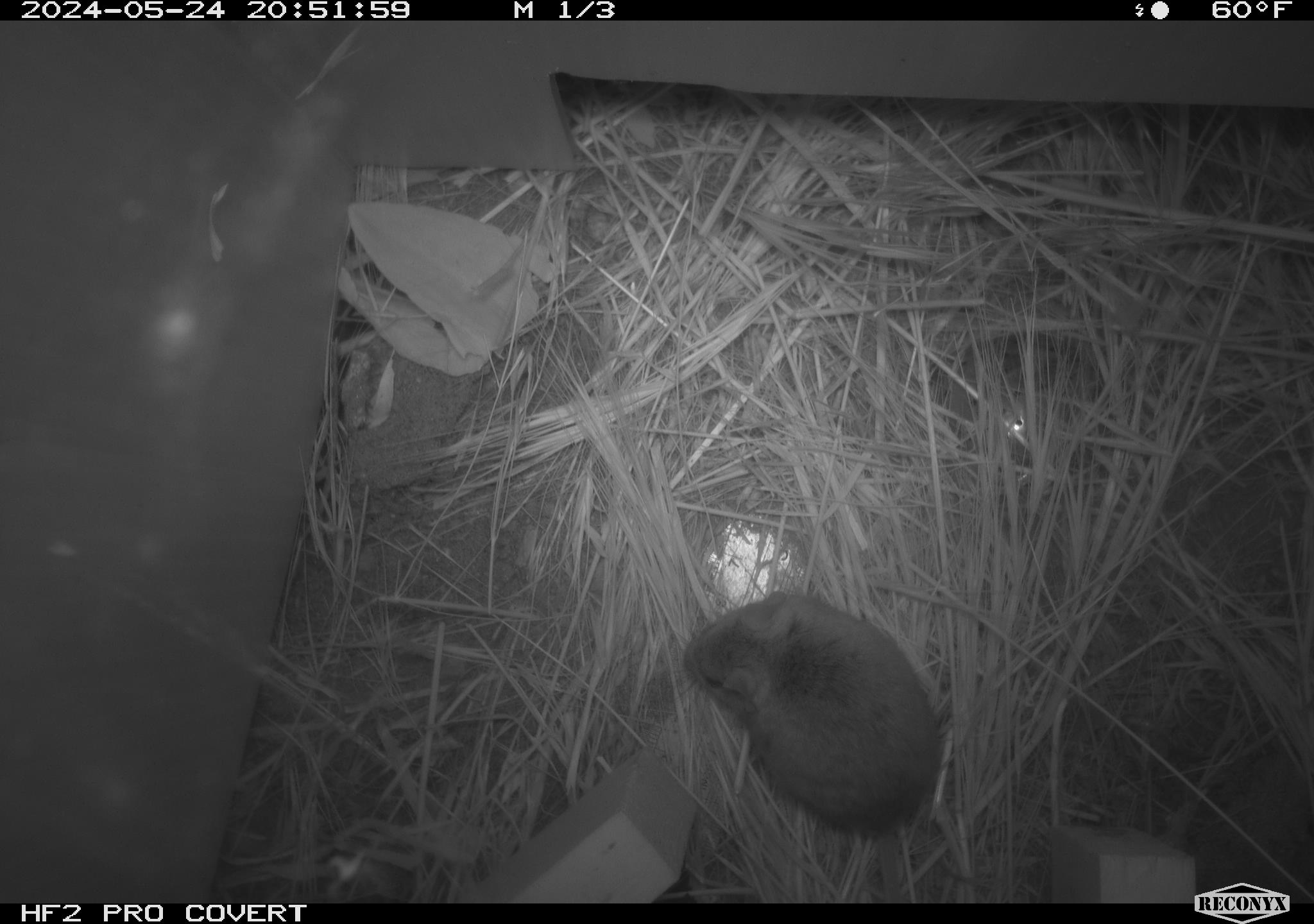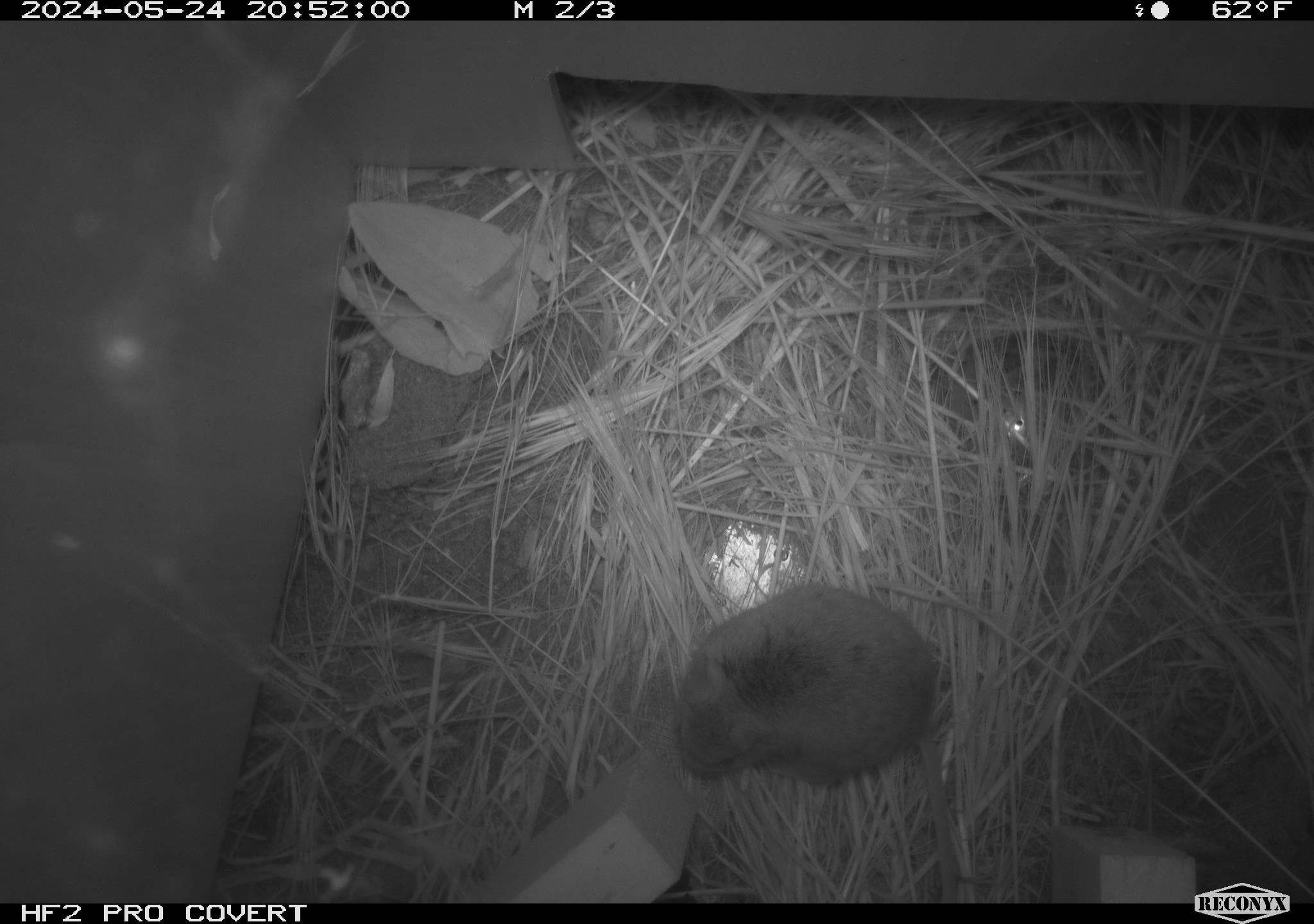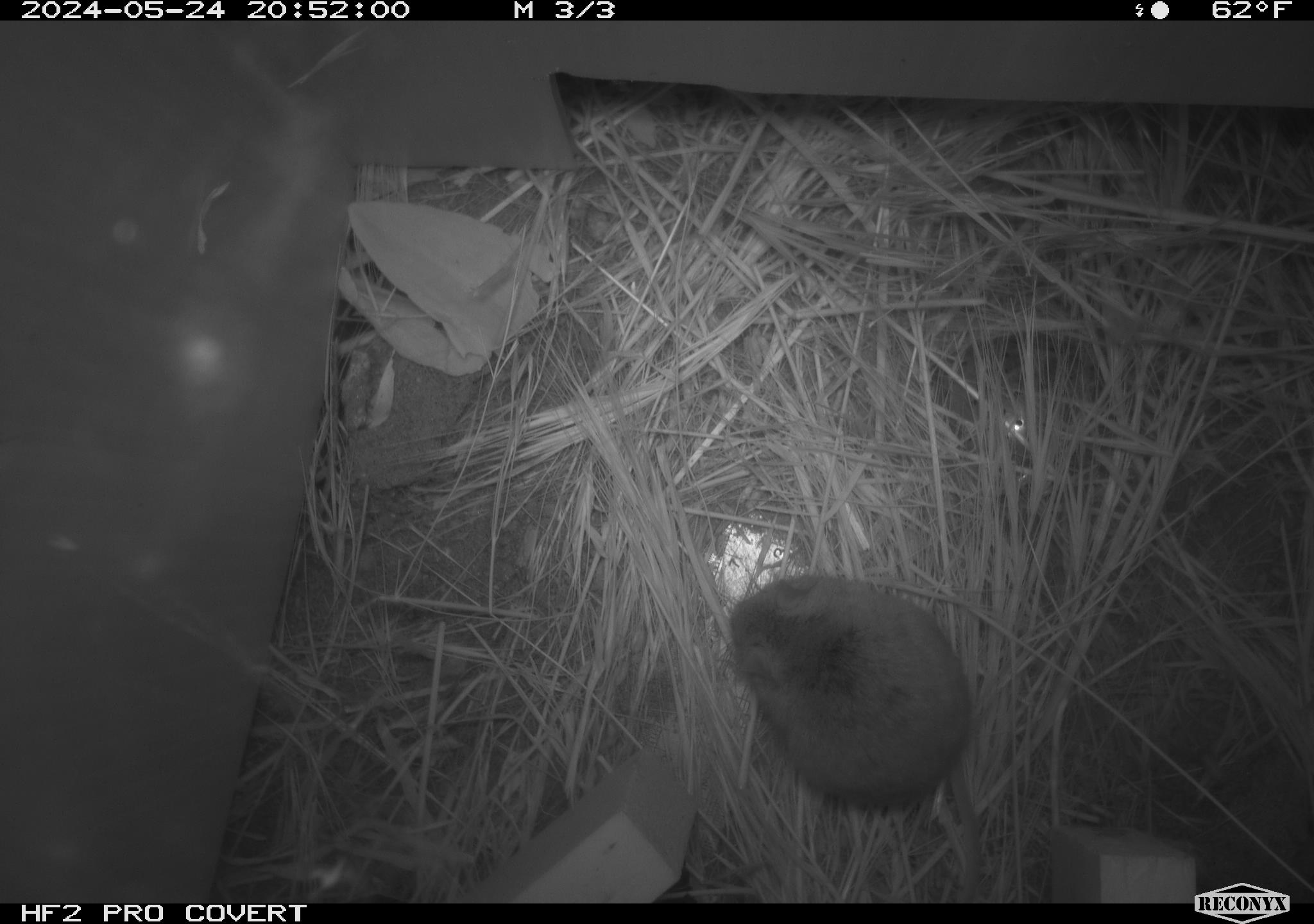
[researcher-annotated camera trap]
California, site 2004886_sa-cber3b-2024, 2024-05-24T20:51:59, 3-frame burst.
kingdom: Animalia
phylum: Chordata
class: Mammalia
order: Rodentia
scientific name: Rodentia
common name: mouse species